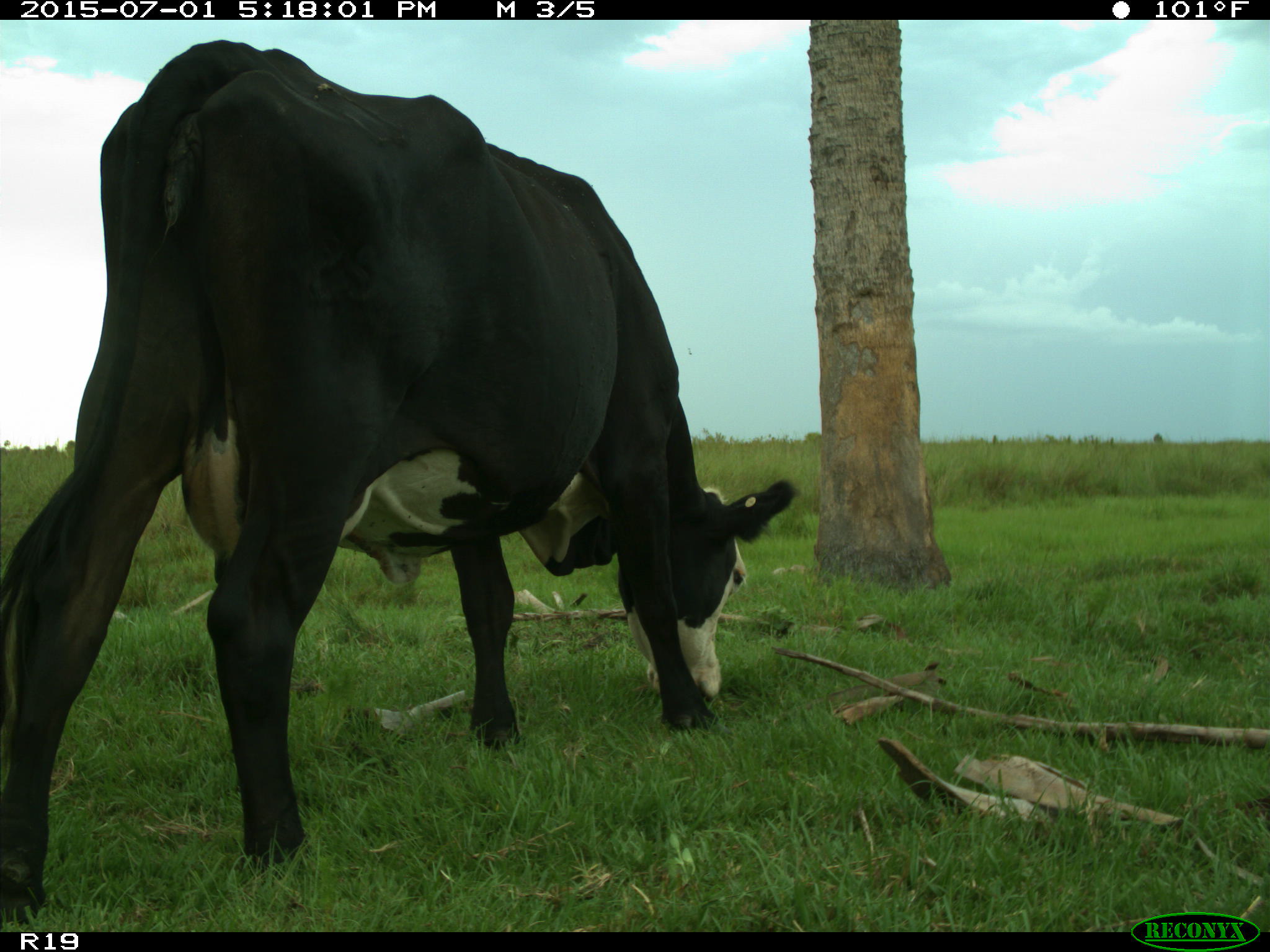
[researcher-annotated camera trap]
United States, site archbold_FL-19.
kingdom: Animalia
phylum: Chordata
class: Mammalia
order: Artiodactyla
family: Bovidae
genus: Bos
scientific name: Bos taurus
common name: domestic cow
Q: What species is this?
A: Bos taurus (domestic cow).